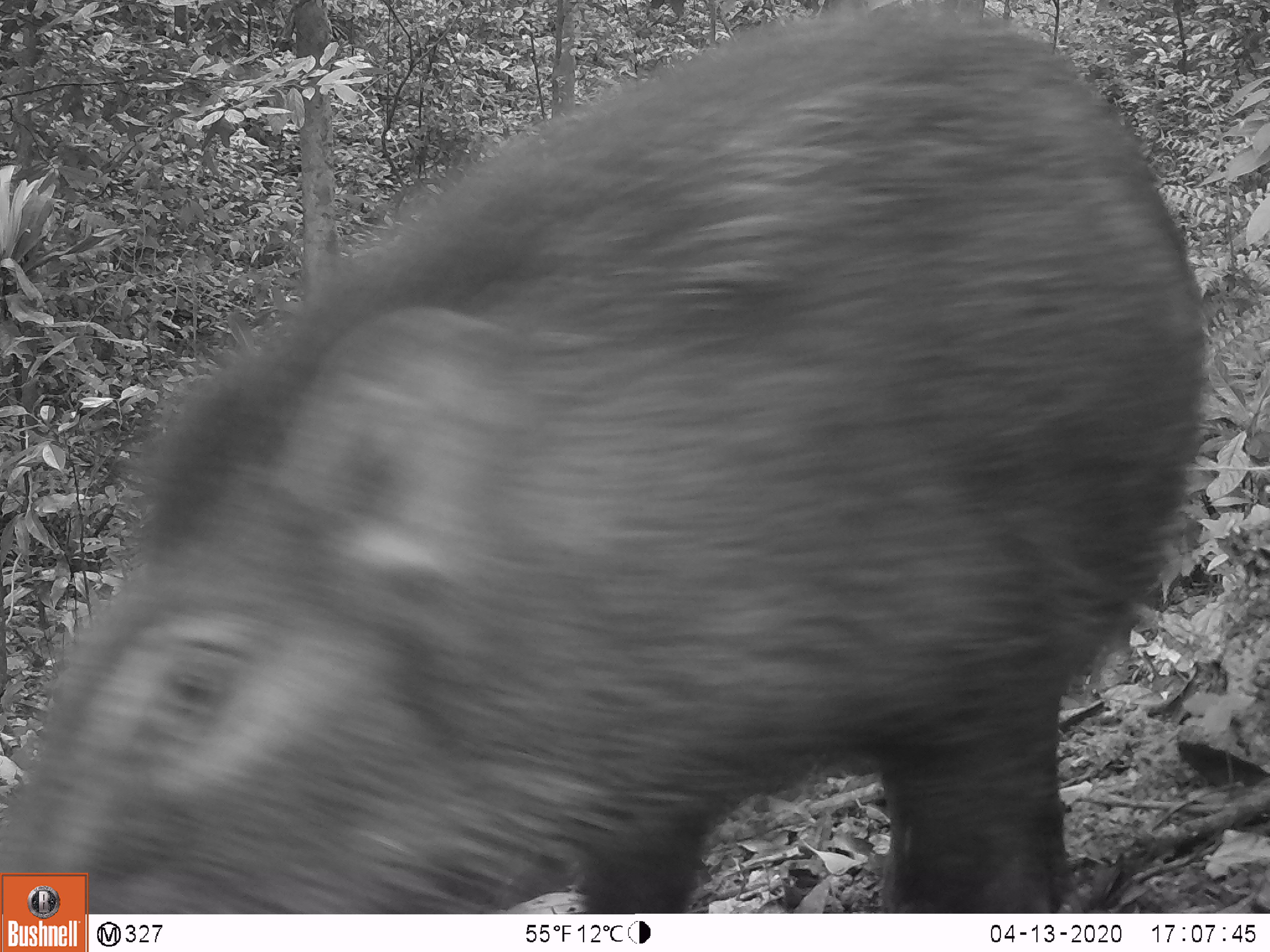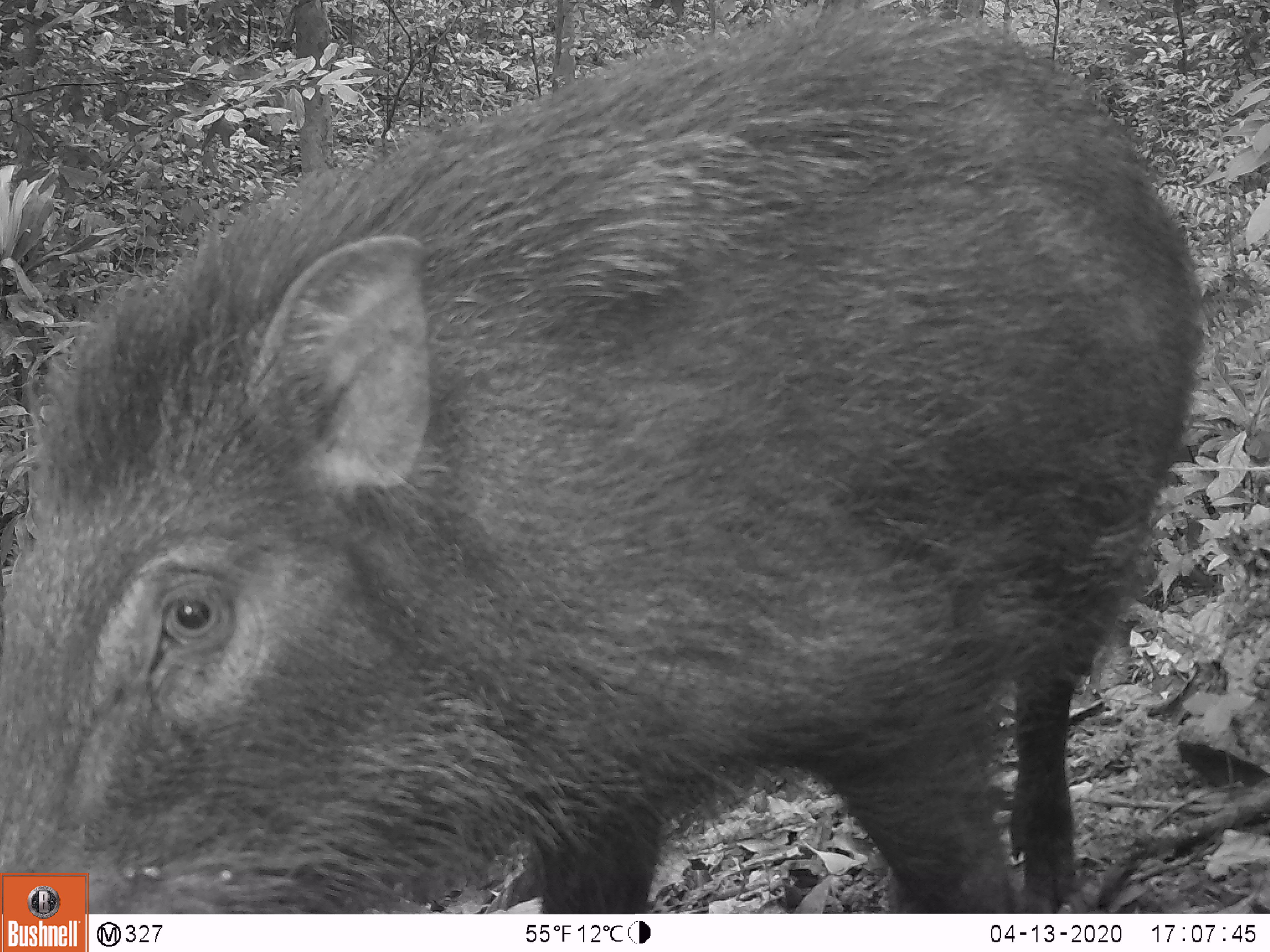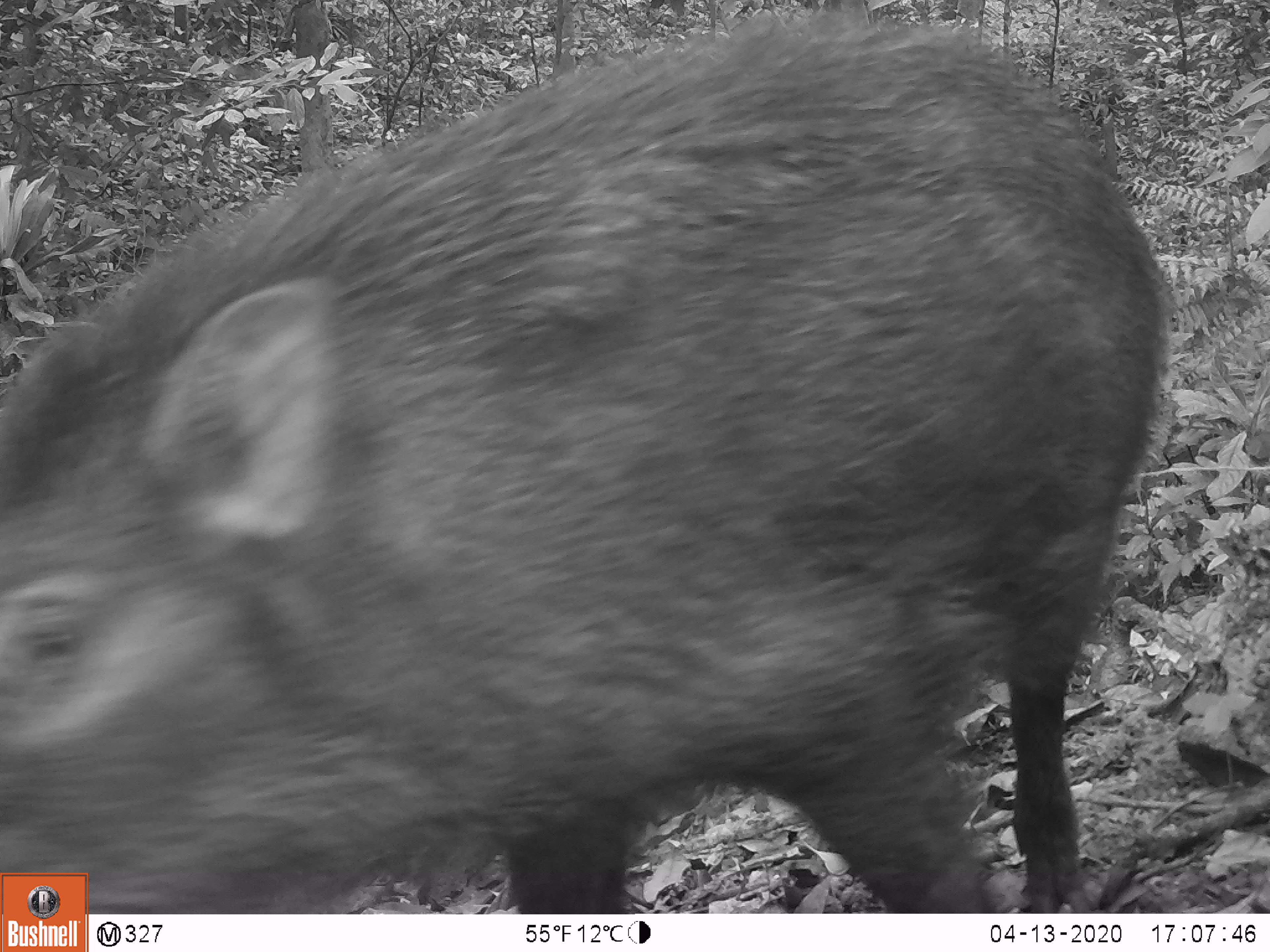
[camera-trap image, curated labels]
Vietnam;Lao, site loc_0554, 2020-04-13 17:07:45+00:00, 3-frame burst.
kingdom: Animalia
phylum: Chordata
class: Mammalia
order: Artiodactyla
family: Suidae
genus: Sus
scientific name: Sus scrofa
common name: eurasian wild pig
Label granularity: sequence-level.